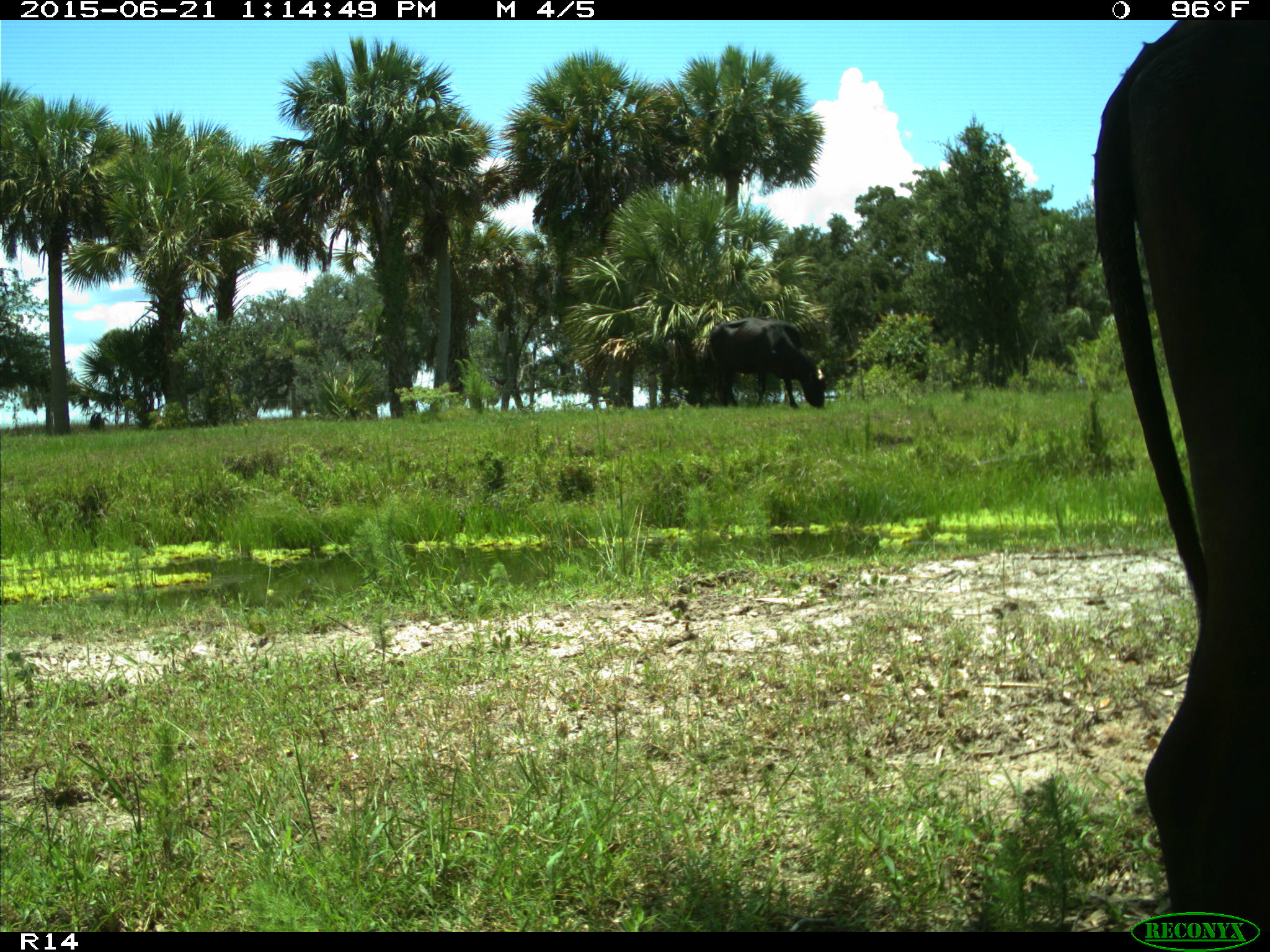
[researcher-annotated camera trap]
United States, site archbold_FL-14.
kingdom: Animalia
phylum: Chordata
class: Mammalia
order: Artiodactyla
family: Bovidae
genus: Bos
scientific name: Bos taurus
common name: domestic cow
Bos taurus (domestic cow).